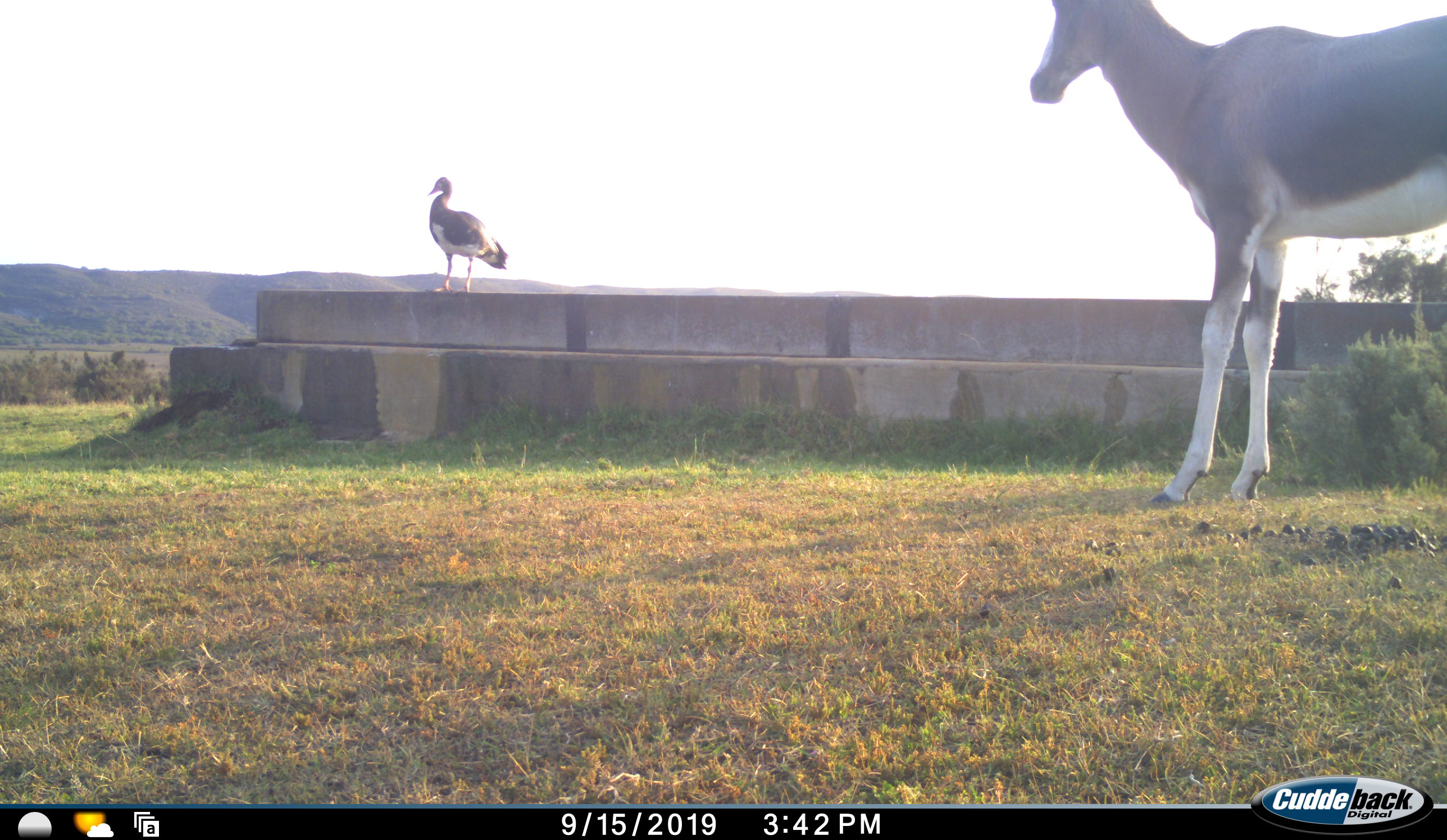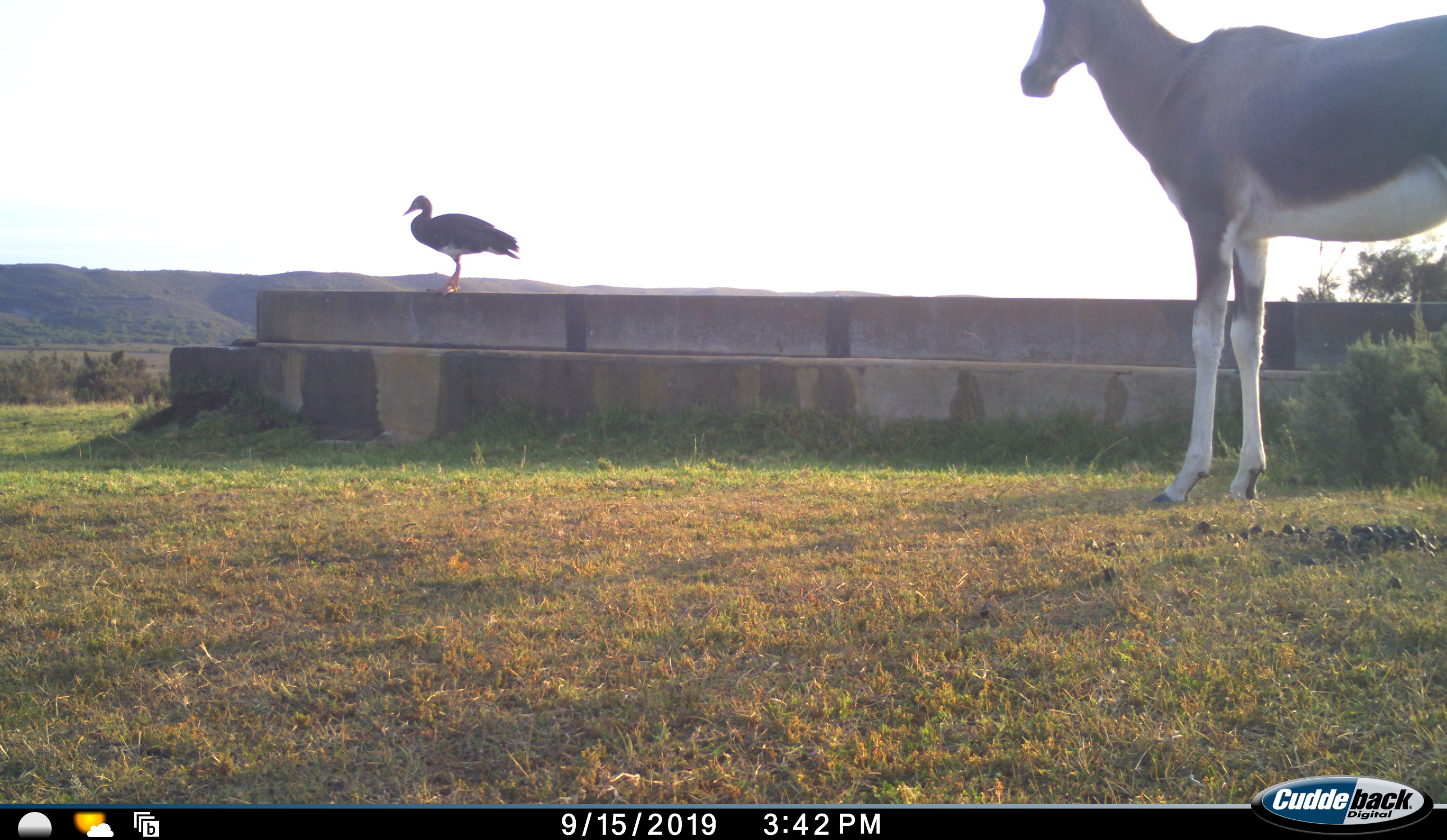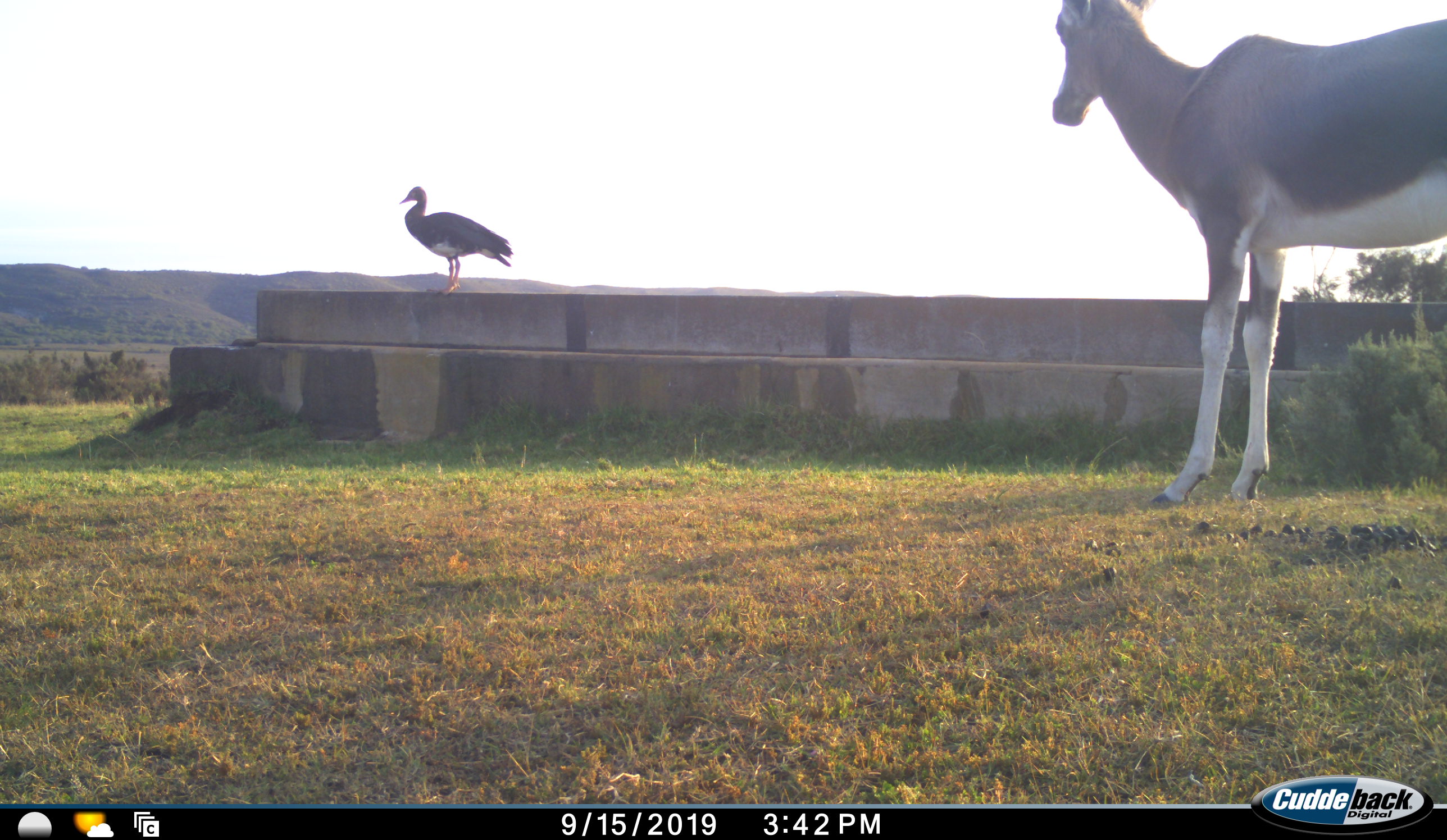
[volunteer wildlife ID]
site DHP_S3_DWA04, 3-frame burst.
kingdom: Animalia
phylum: Chordata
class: Aves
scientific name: Aves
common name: bird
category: birdother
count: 1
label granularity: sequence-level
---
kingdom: Animalia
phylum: Chordata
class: Mammalia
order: Artiodactyla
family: Bovidae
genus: Damaliscus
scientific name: Damaliscus pygargus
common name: bontebok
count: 1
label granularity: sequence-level